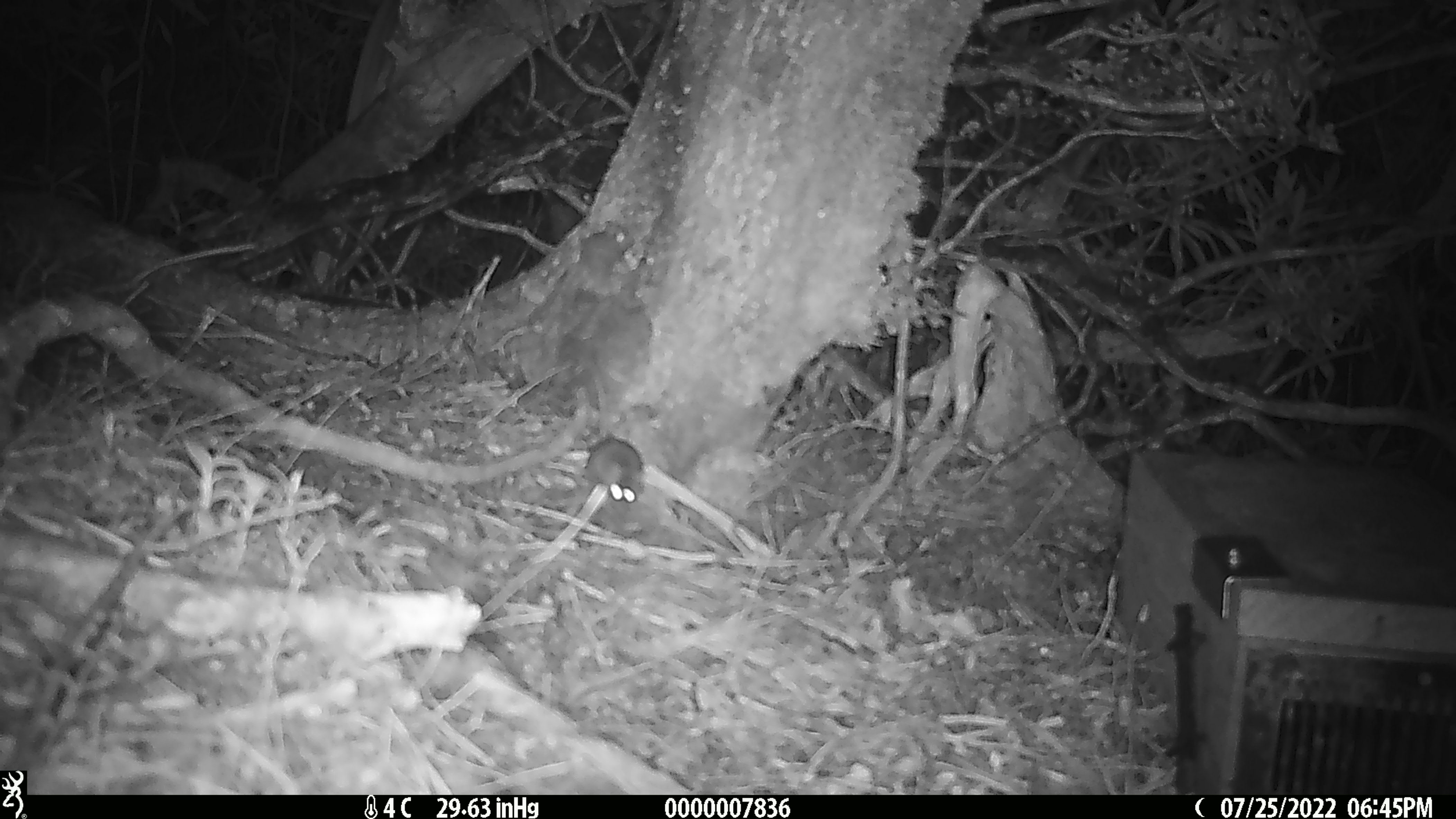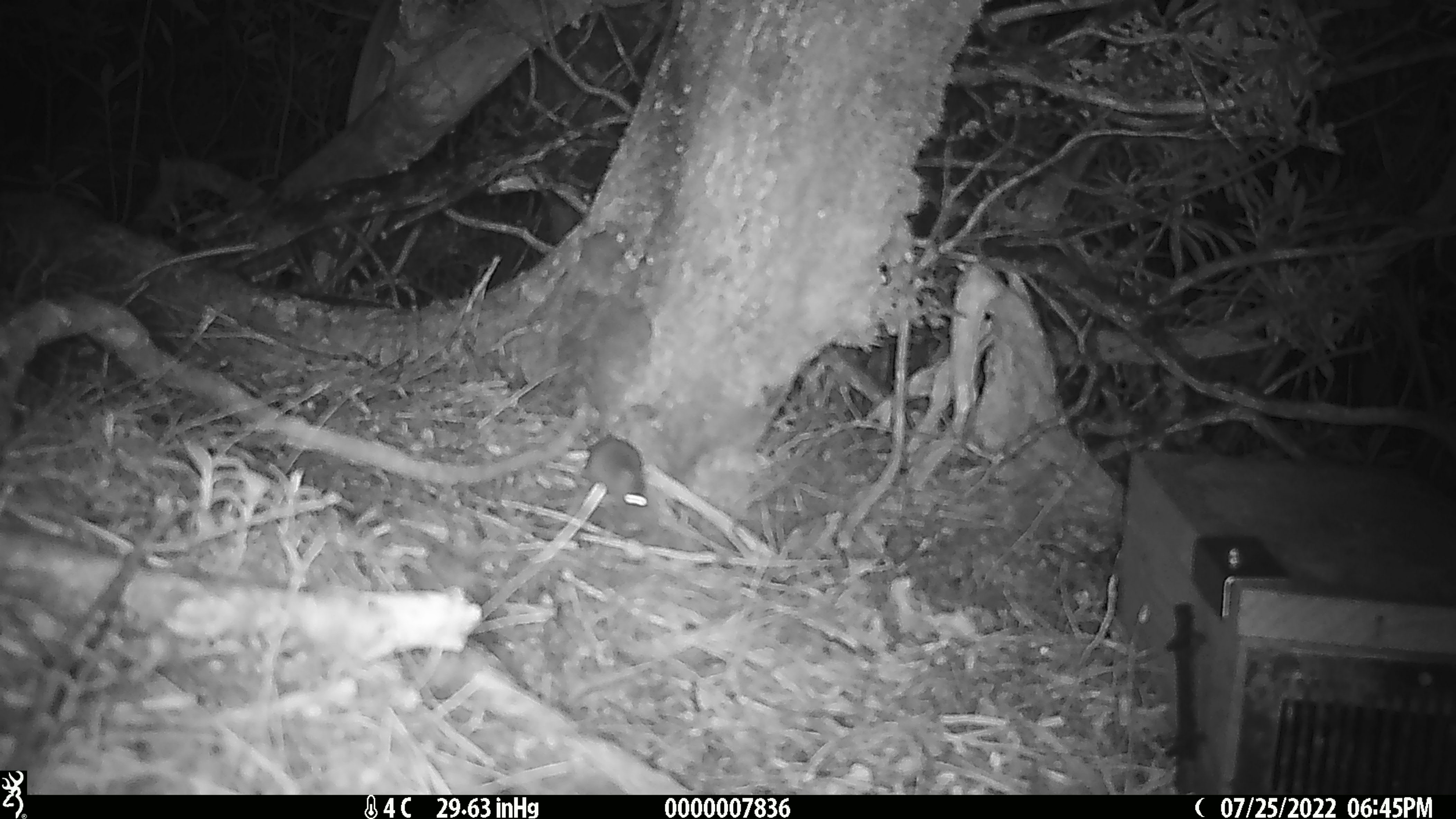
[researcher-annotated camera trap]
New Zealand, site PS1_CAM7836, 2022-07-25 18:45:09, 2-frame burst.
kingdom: Animalia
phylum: Chordata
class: Mammalia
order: Rodentia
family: Muridae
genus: Mus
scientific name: Mus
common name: mouse